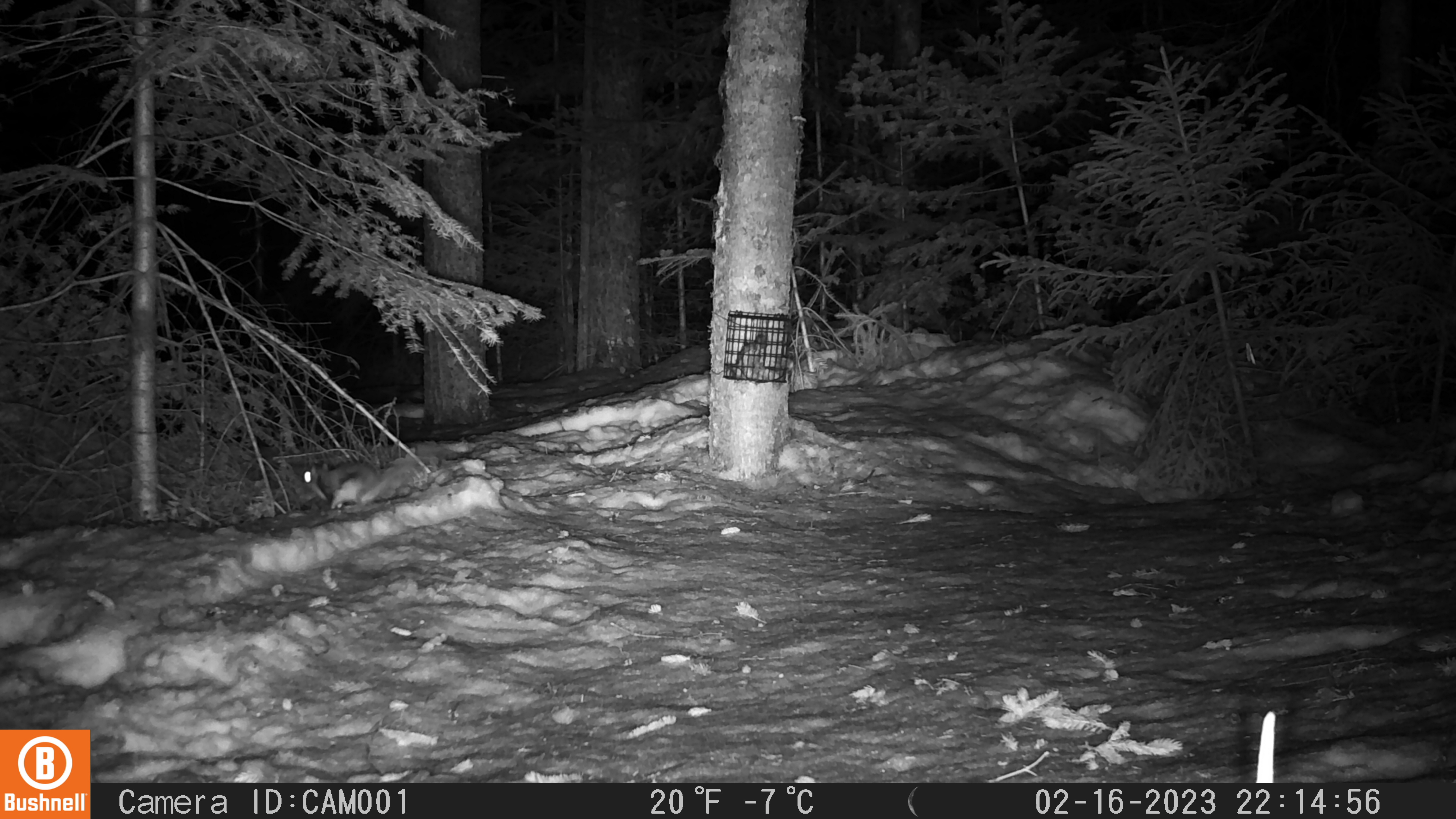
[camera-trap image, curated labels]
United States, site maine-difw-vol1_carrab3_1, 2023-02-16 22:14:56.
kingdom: Animalia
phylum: Chordata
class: Mammalia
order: Rodentia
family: Sciuridae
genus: Glaucomys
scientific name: Glaucomys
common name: flying squirrel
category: flying squirrel sp.